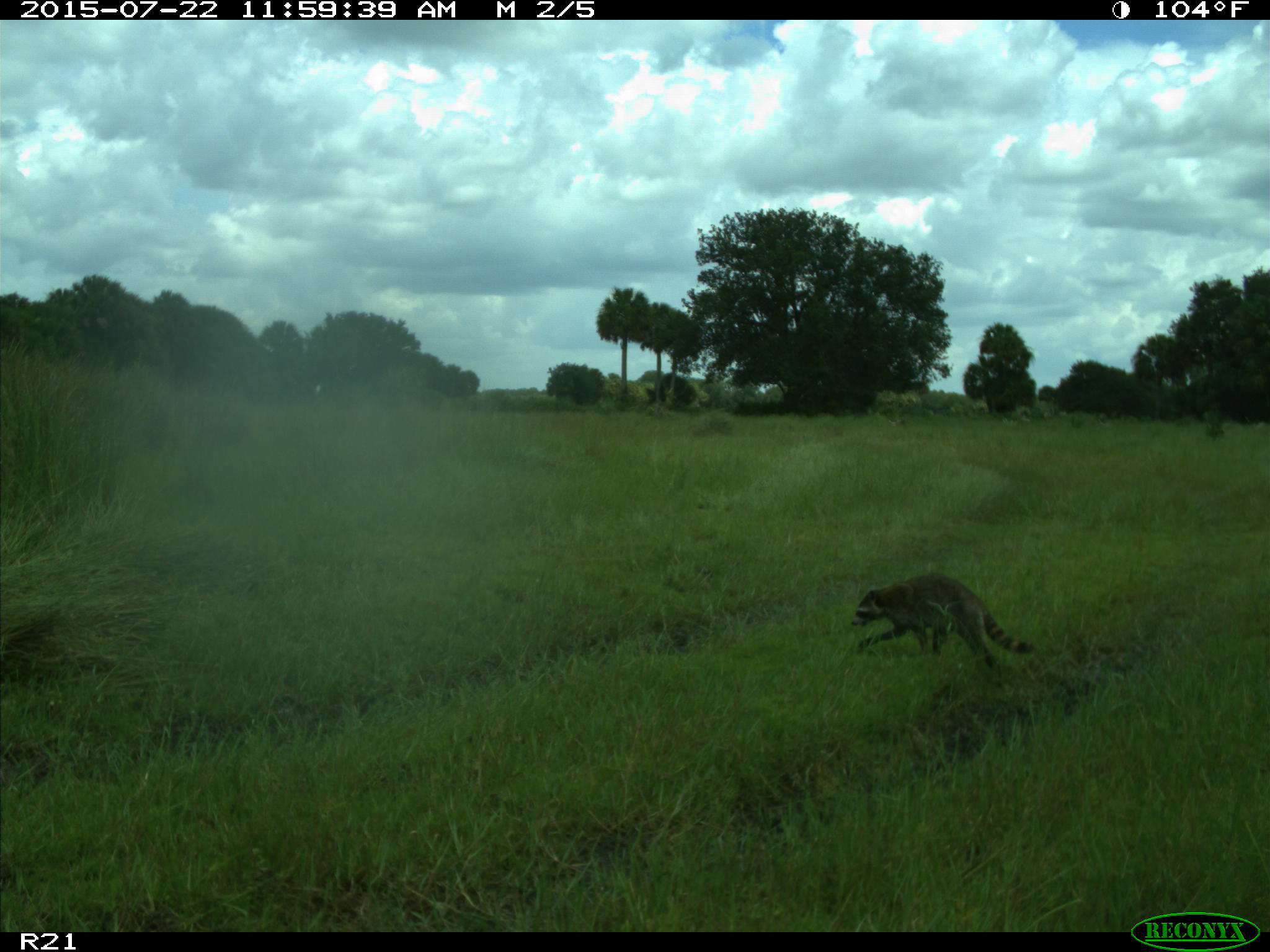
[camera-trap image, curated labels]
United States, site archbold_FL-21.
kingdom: Animalia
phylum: Chordata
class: Mammalia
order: Carnivora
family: Procyonidae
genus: Procyon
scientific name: Procyon lotor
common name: common raccoon